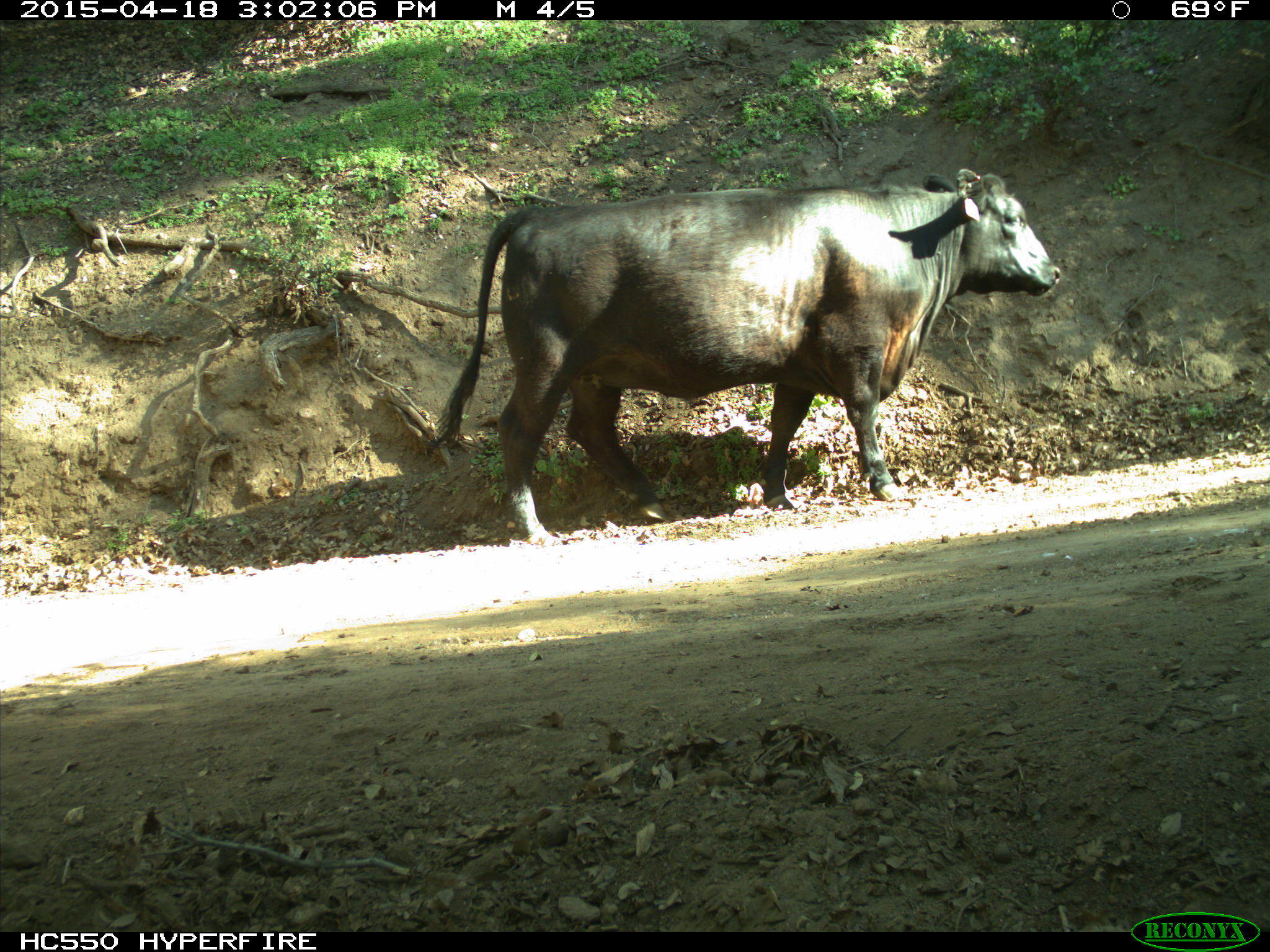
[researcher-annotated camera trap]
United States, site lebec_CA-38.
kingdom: Animalia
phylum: Chordata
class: Mammalia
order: Artiodactyla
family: Bovidae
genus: Bos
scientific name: Bos taurus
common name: domestic cow